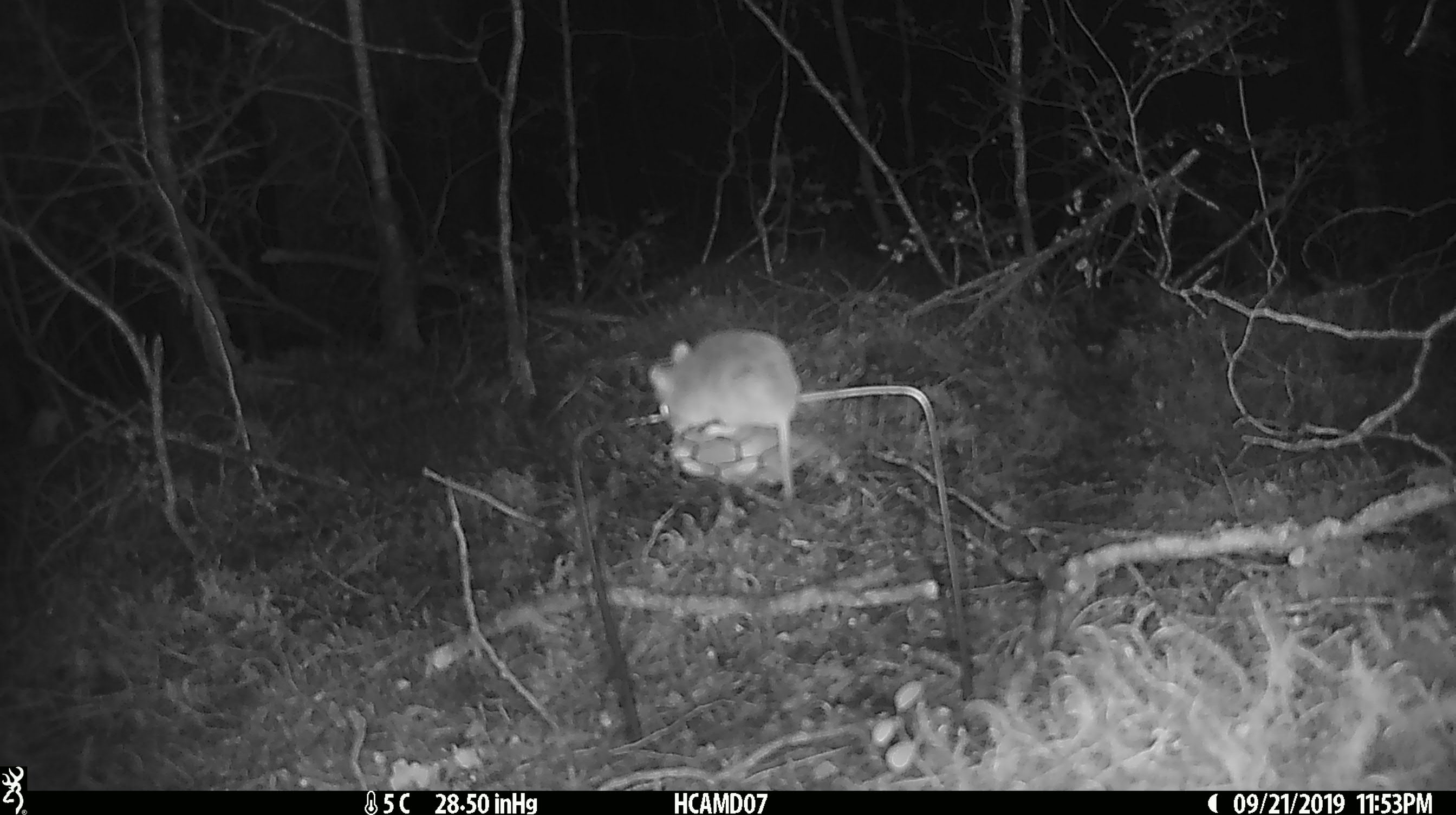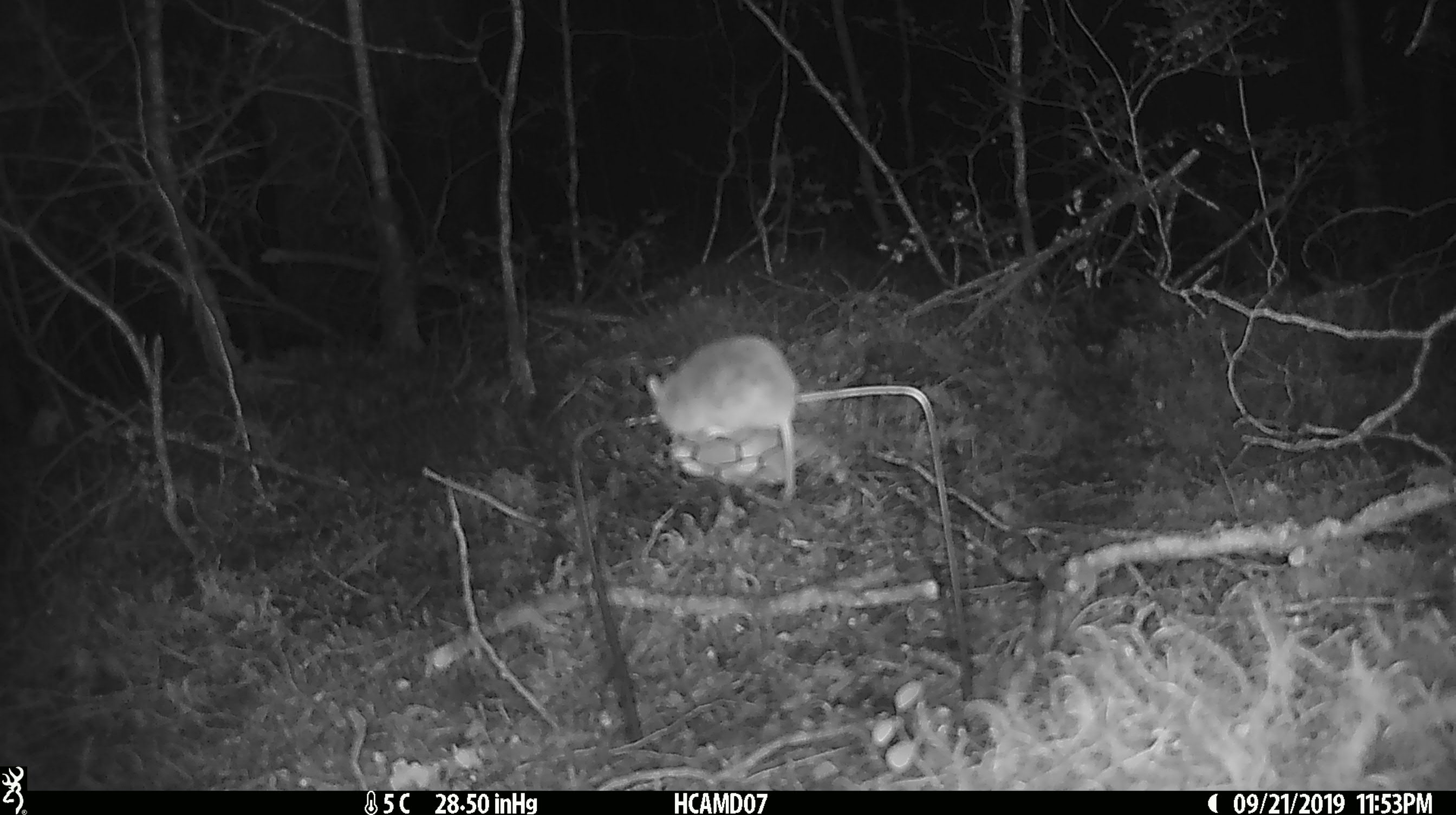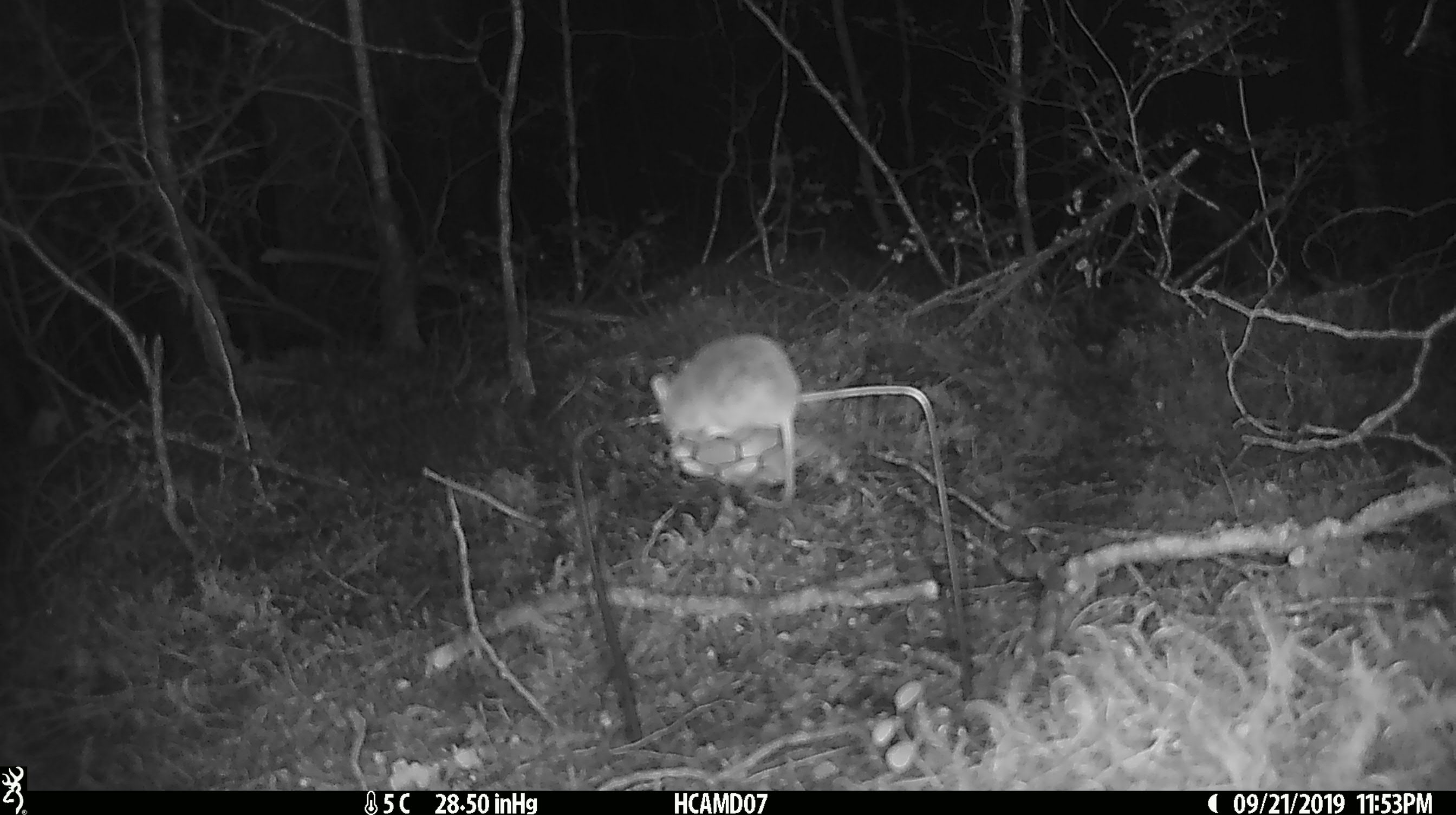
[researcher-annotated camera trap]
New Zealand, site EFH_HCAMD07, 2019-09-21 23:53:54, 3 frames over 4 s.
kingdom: Animalia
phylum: Chordata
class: Mammalia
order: Rodentia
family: Muridae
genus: Mus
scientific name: Mus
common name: mouse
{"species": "mouse (Mus)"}